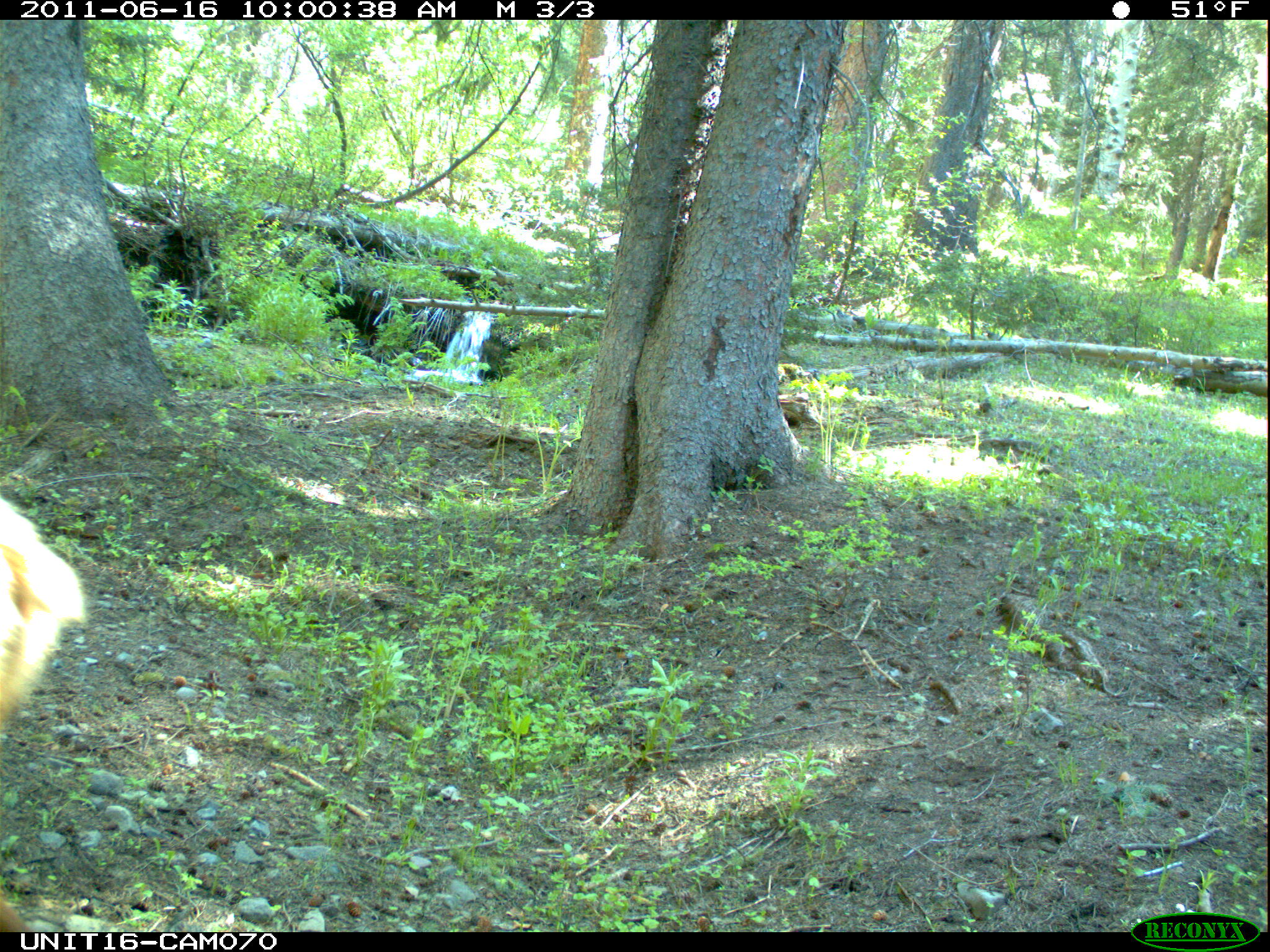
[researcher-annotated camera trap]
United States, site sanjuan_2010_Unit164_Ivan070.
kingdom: Animalia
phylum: Chordata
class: Mammalia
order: Artiodactyla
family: Cervidae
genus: Cervus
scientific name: Cervus elaphus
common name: red deer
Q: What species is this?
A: Cervus elaphus (red deer).